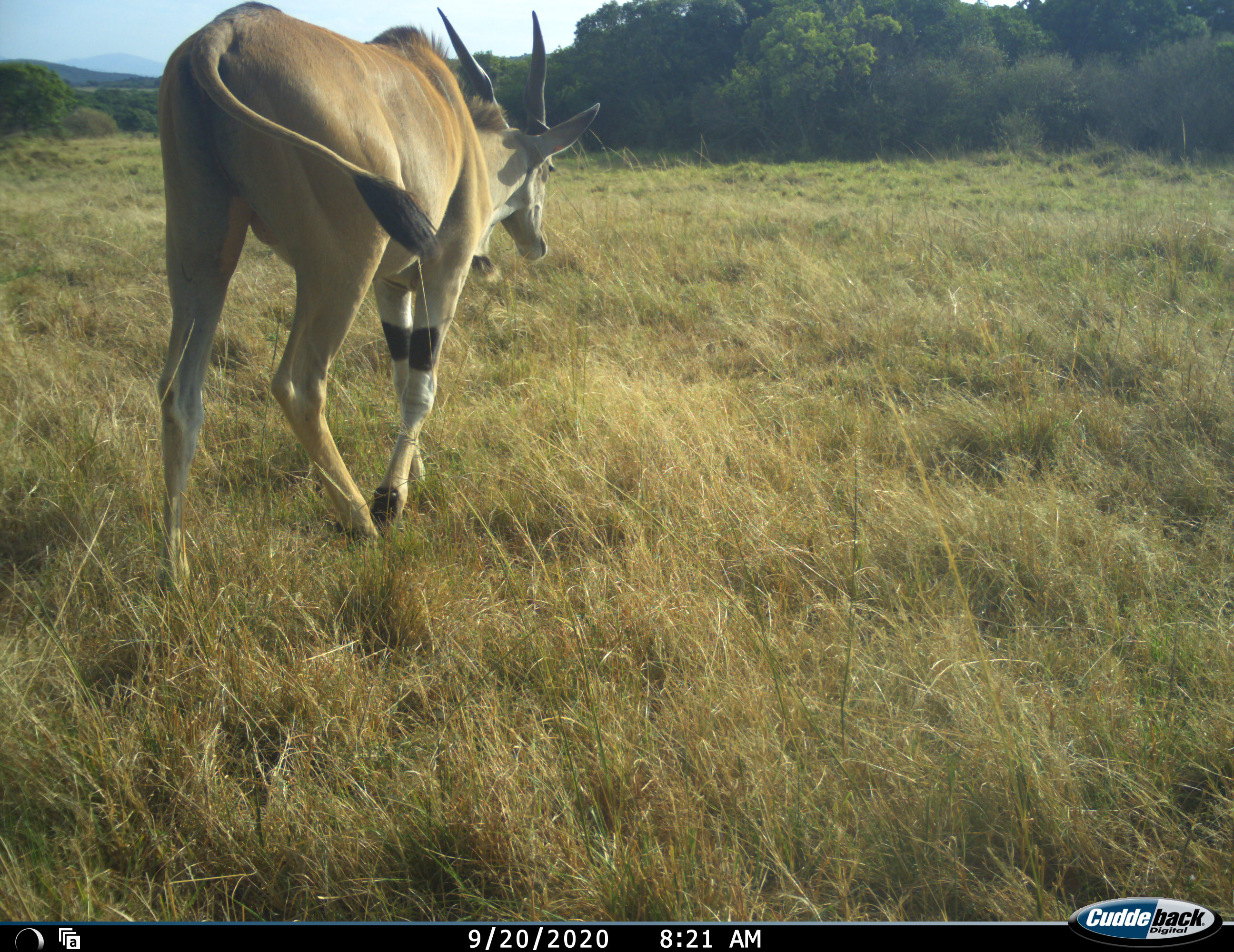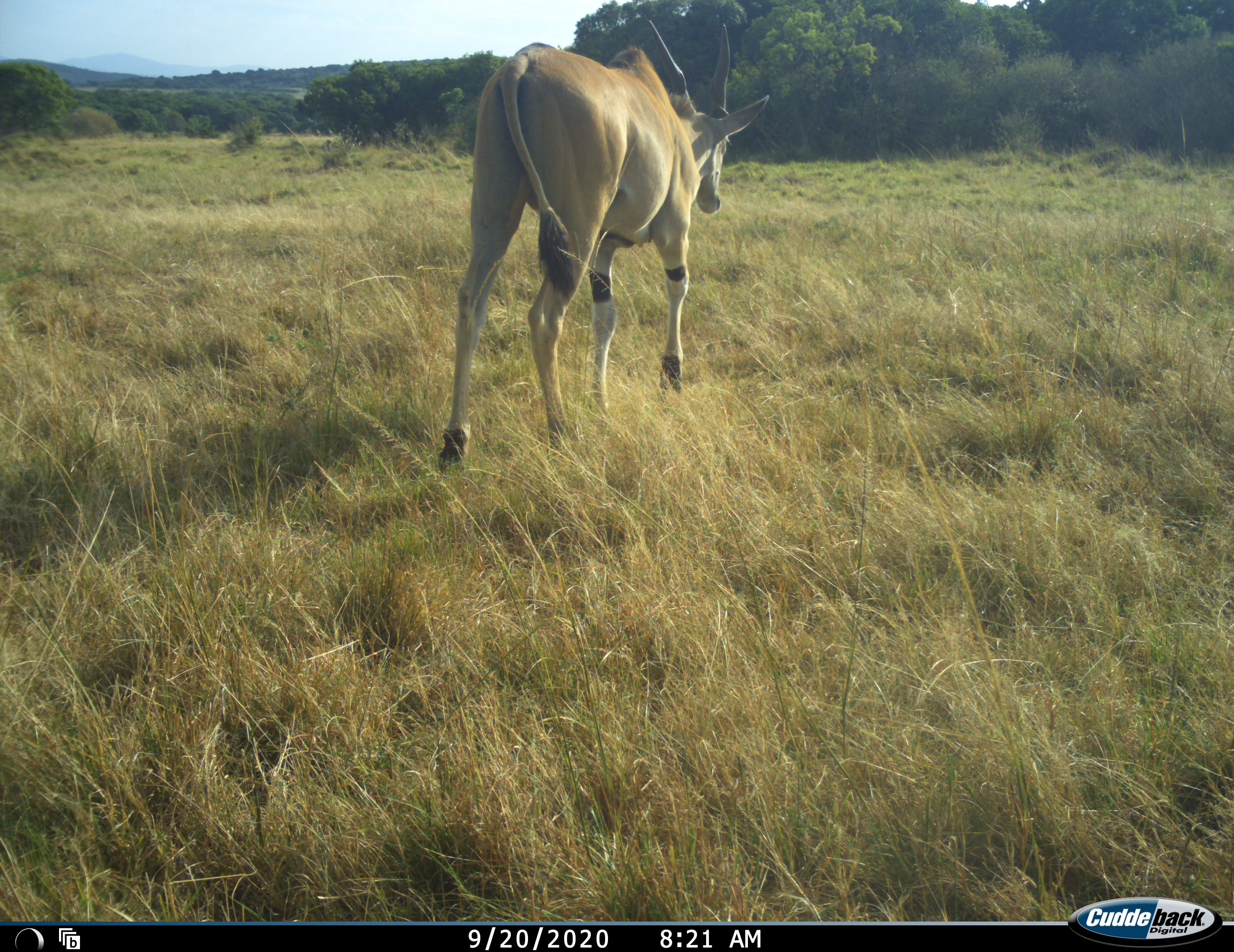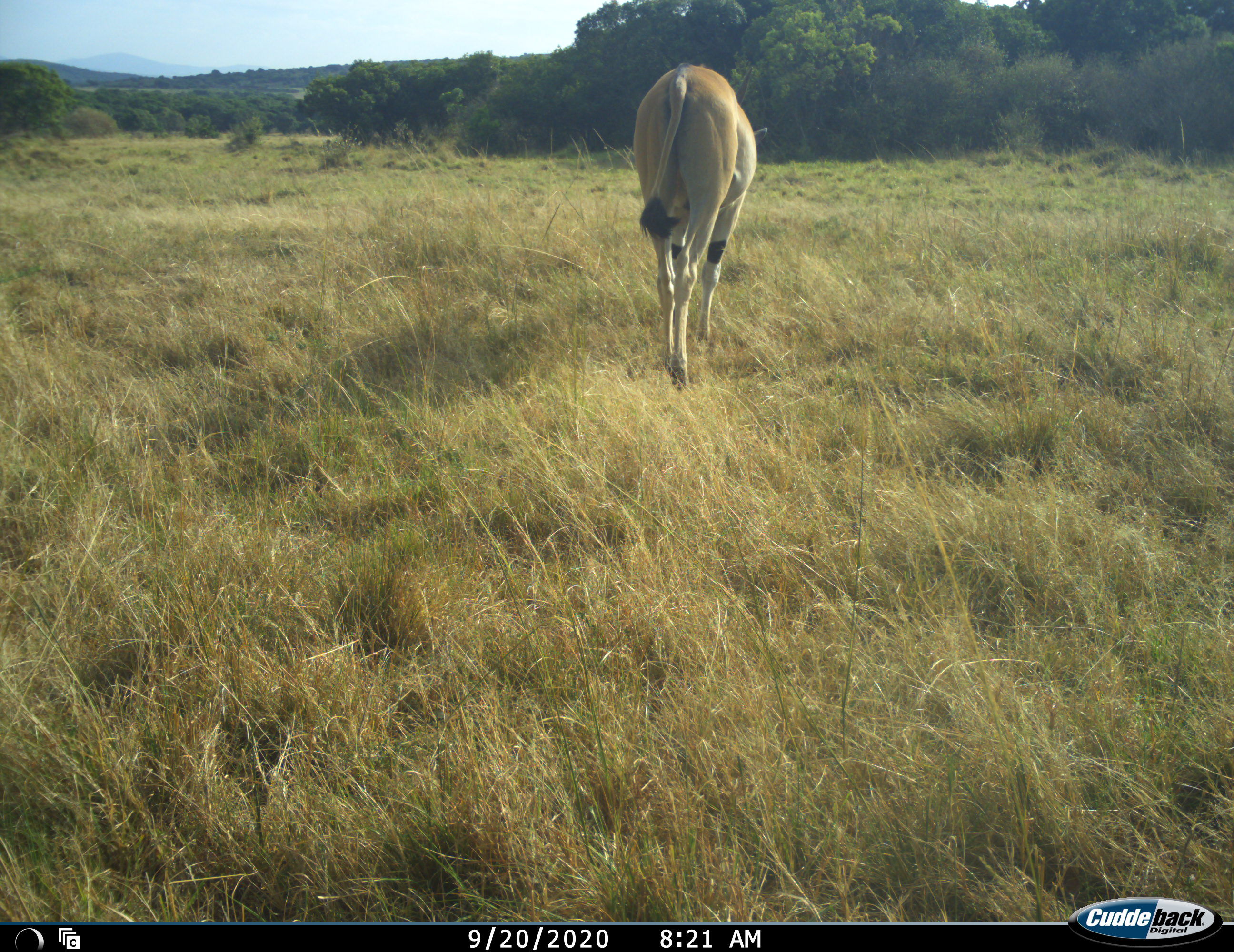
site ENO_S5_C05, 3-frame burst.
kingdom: Animalia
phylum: Chordata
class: Mammalia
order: Artiodactyla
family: Bovidae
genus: Tragelaphus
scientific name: Tragelaphus oryx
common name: eland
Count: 1.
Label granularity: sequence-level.